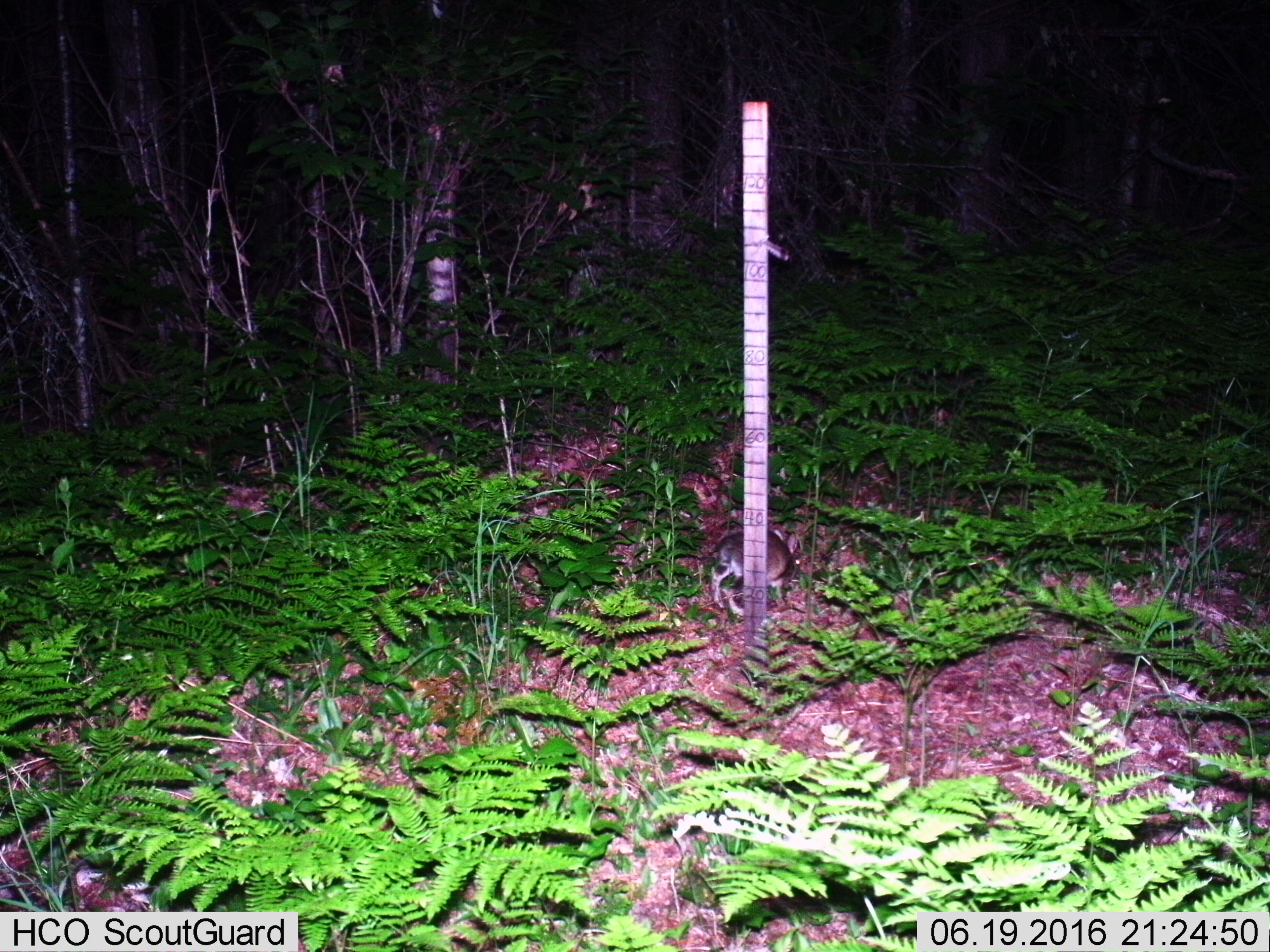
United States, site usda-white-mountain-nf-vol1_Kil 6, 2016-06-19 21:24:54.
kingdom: Animalia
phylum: Chordata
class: Mammalia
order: Lagomorpha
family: Leporidae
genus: Lepus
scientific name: Lepus americanus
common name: snowshoe hare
Snowshoe hare (Lepus americanus).